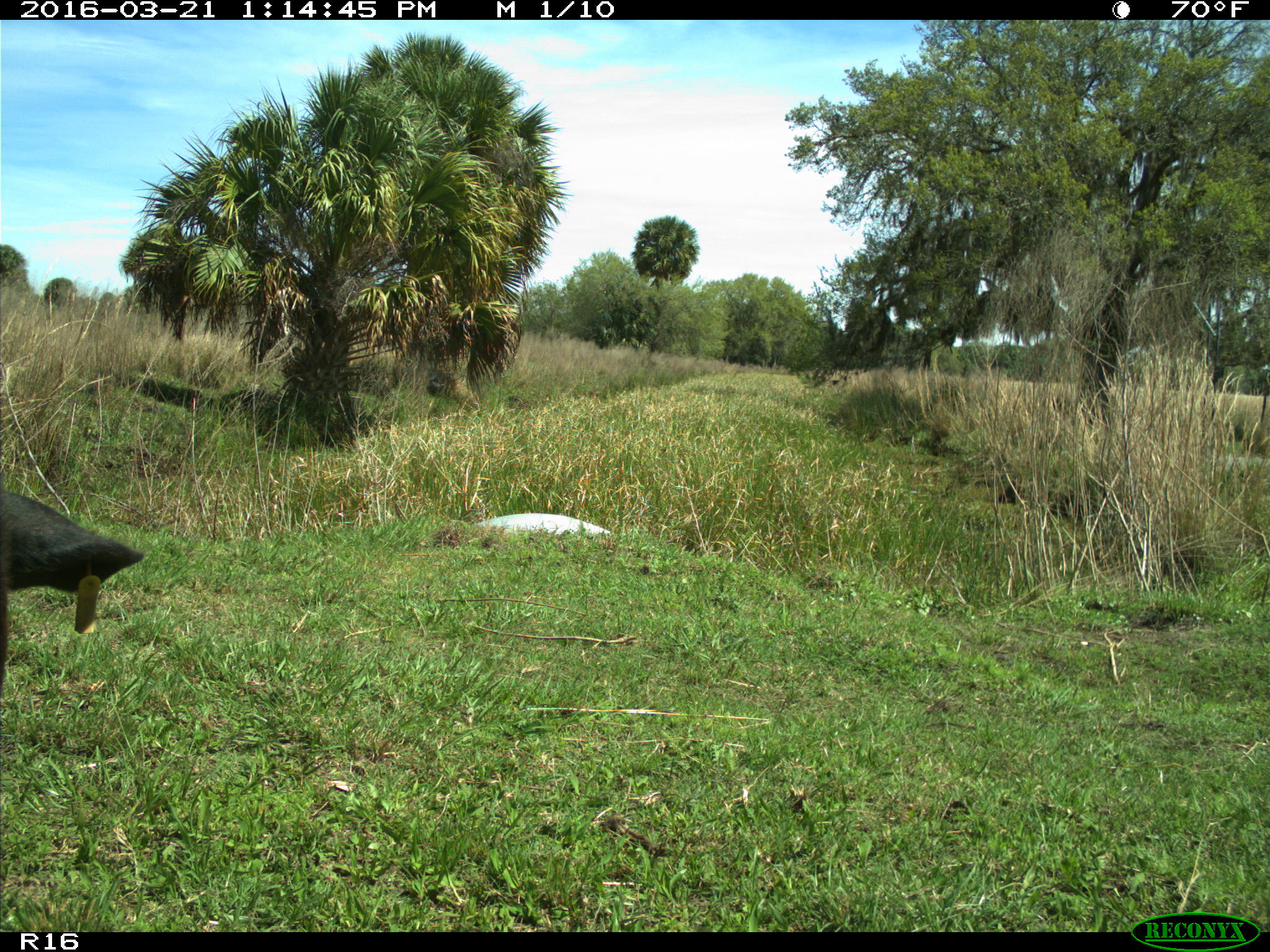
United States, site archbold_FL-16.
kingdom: Animalia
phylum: Chordata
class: Mammalia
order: Artiodactyla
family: Bovidae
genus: Bos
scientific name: Bos taurus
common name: domestic cow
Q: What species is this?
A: Bos taurus (domestic cow).